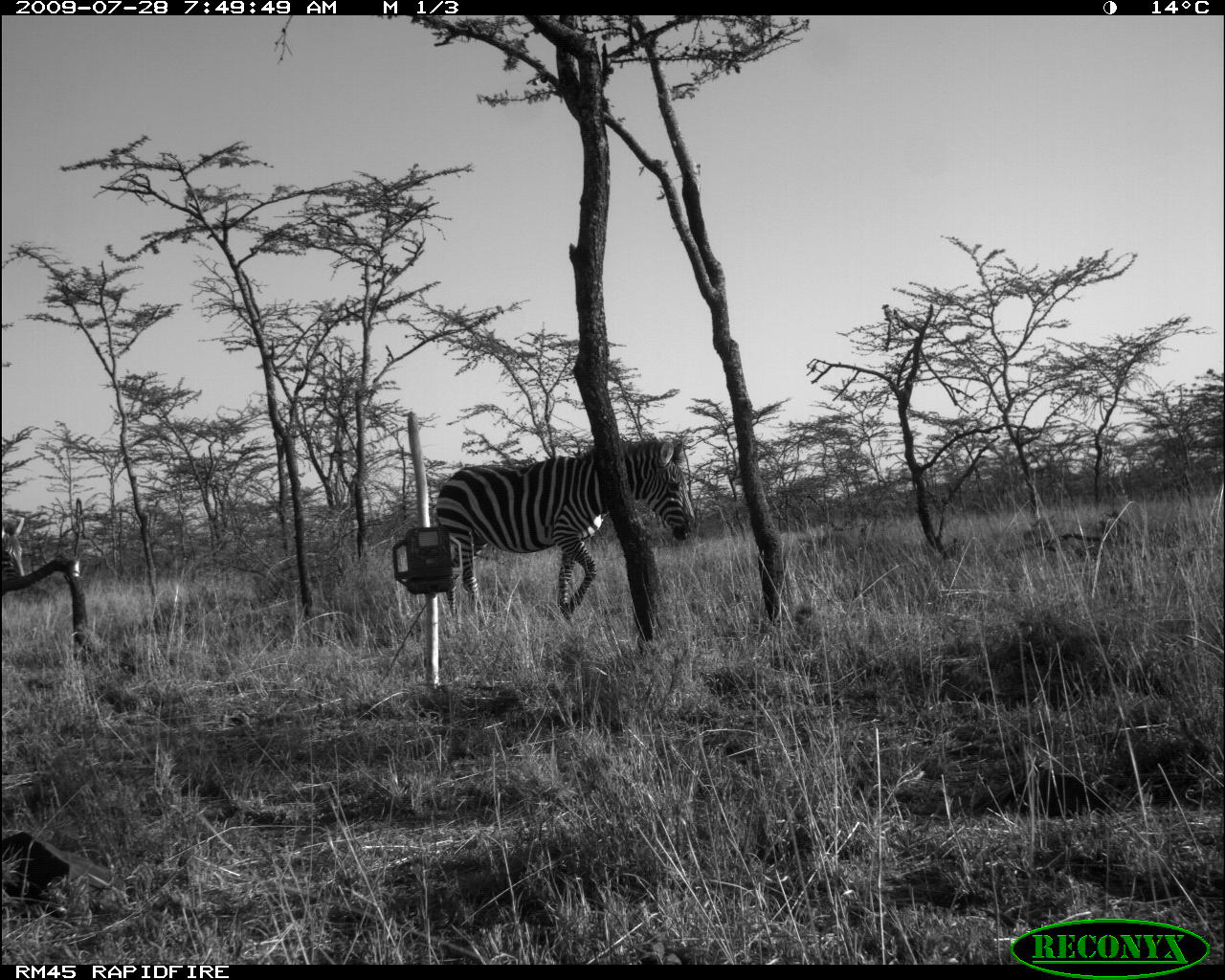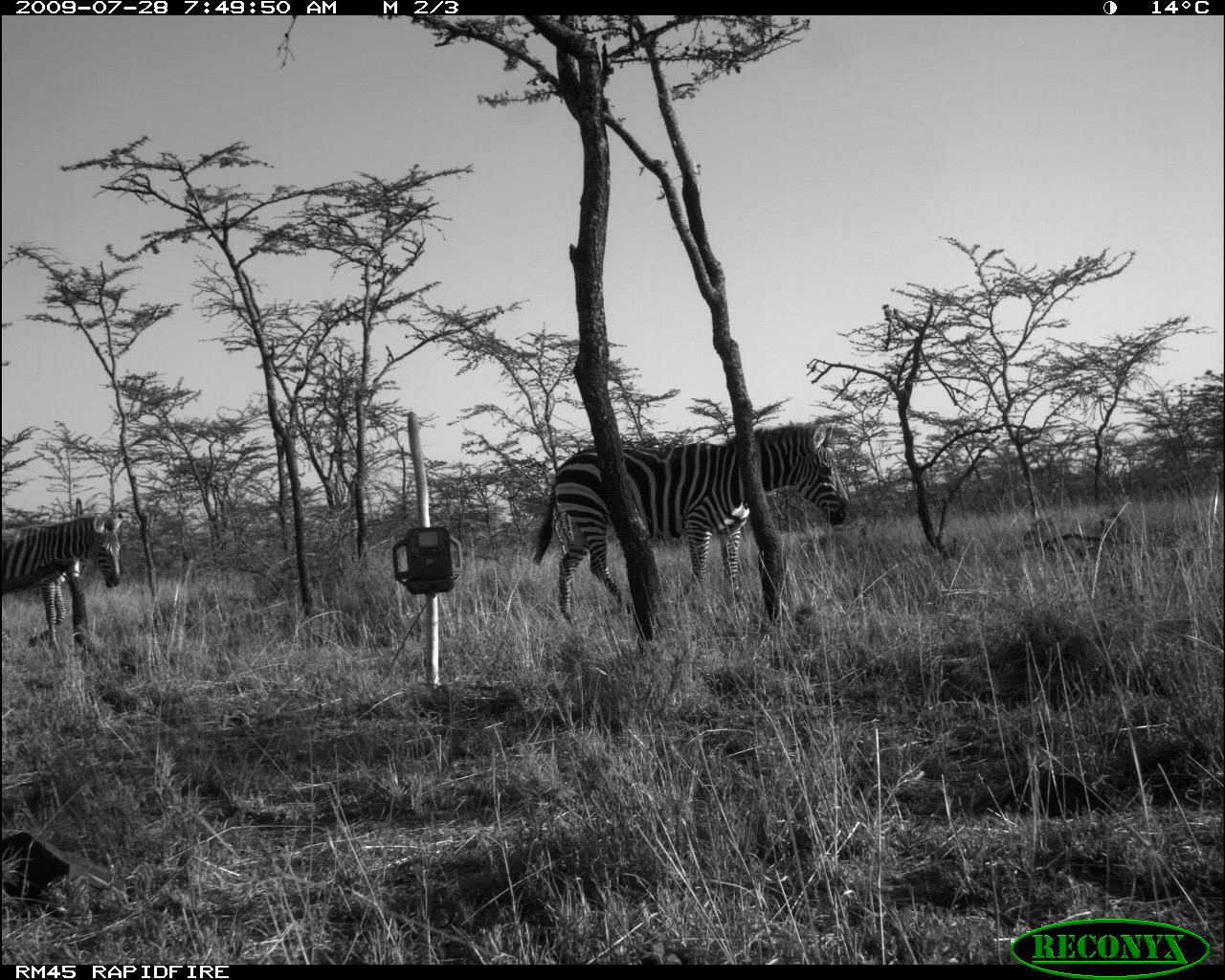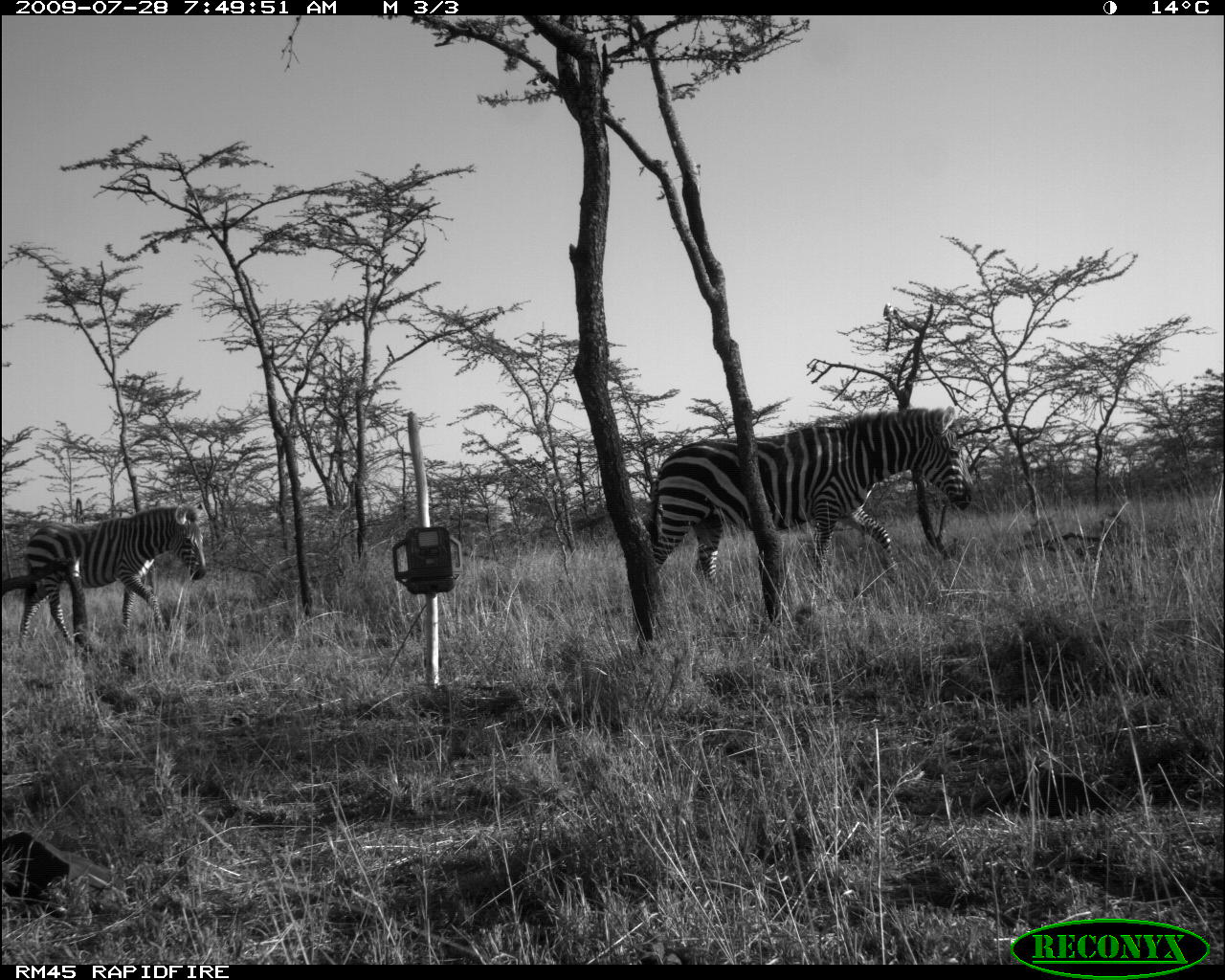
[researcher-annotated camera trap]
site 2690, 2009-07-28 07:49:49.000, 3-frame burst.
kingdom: Animalia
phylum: Chordata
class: Mammalia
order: Perissodactyla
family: Equidae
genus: Equus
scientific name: Equus quagga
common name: plains zebra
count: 2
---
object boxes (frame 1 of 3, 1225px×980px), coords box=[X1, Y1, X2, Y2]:
equus quagga: box=[434, 435, 696, 627]; box=[0, 517, 25, 584]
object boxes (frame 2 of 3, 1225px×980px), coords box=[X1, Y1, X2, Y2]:
equus quagga: box=[526, 417, 851, 627]; box=[1, 511, 124, 667]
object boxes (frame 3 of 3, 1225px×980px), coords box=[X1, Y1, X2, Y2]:
equus quagga: box=[646, 404, 974, 596]; box=[17, 501, 206, 649]